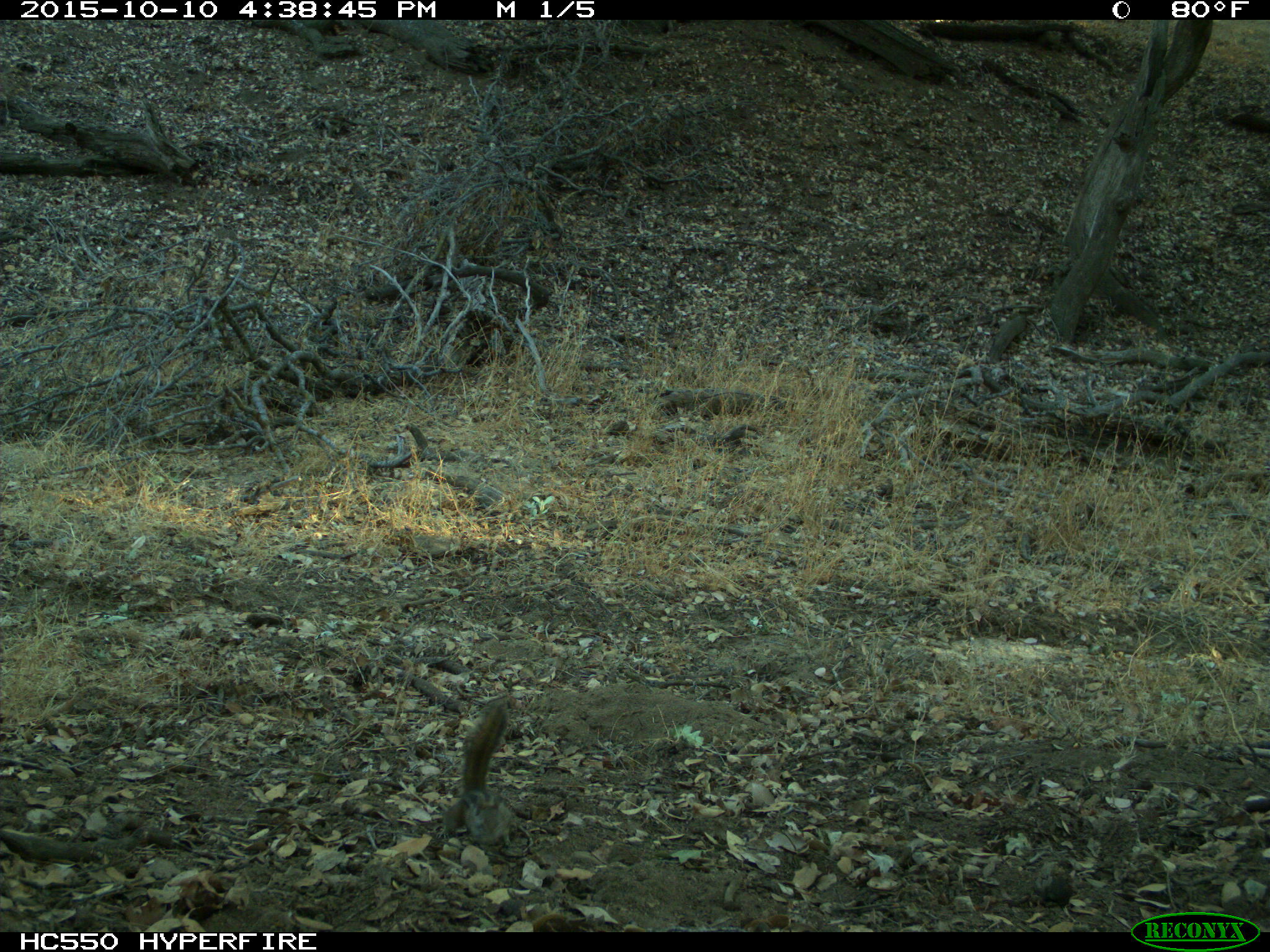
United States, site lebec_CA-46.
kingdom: Animalia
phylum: Chordata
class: Mammalia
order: Rodentia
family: Sciuridae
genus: Tamias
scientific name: Tamias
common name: chipmunk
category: unidentified chipmunk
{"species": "unidentified chipmunk (chipmunk) (Tamias)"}